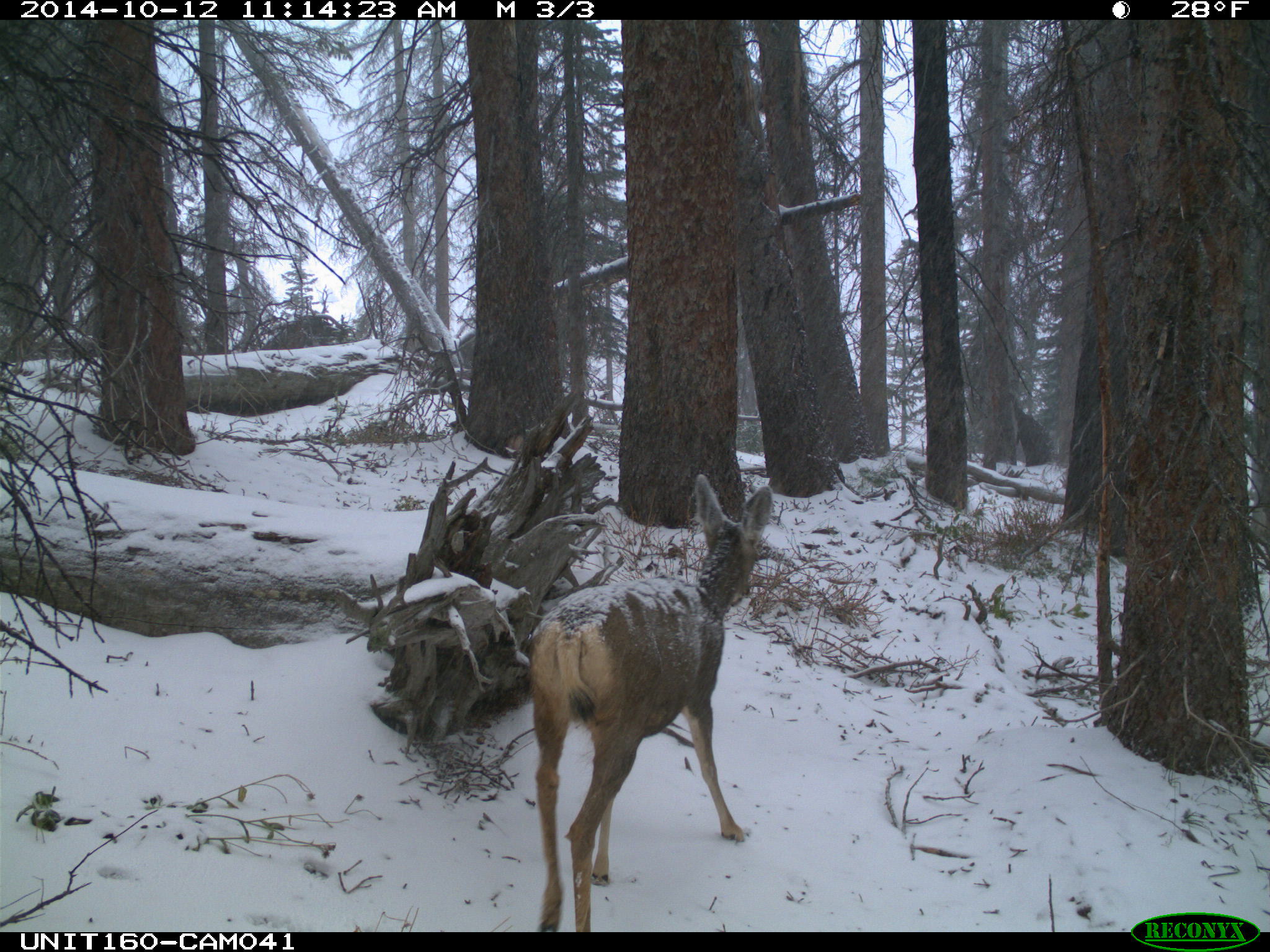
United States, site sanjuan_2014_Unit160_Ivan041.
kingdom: Animalia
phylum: Chordata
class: Mammalia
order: Artiodactyla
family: Cervidae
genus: Odocoileus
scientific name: Odocoileus hemionus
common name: mule deer